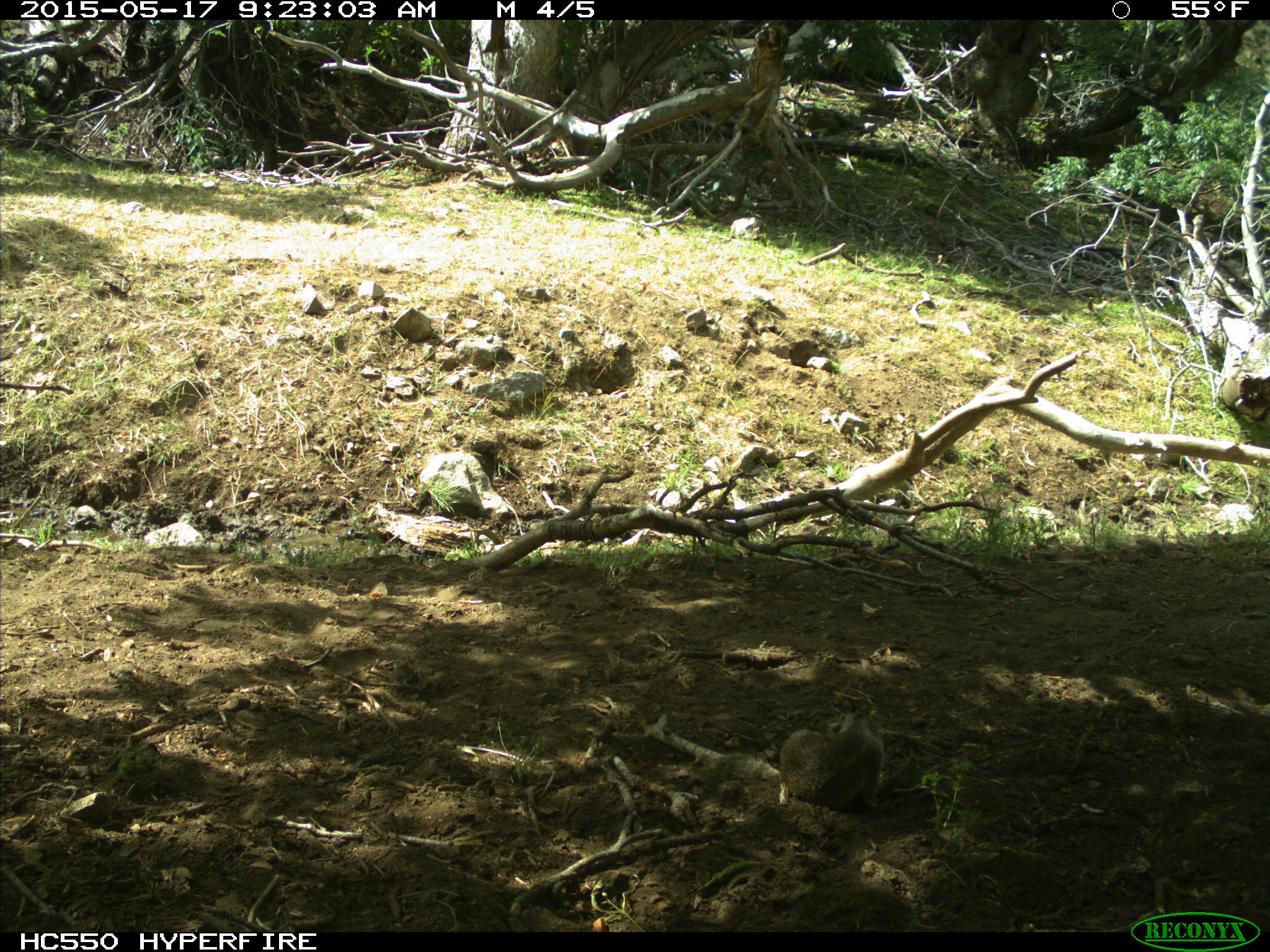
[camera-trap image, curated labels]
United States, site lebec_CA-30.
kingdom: Animalia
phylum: Chordata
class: Mammalia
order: Rodentia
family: Sciuridae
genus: Otospermophilus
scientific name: Otospermophilus beecheyi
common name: california ground squirrel